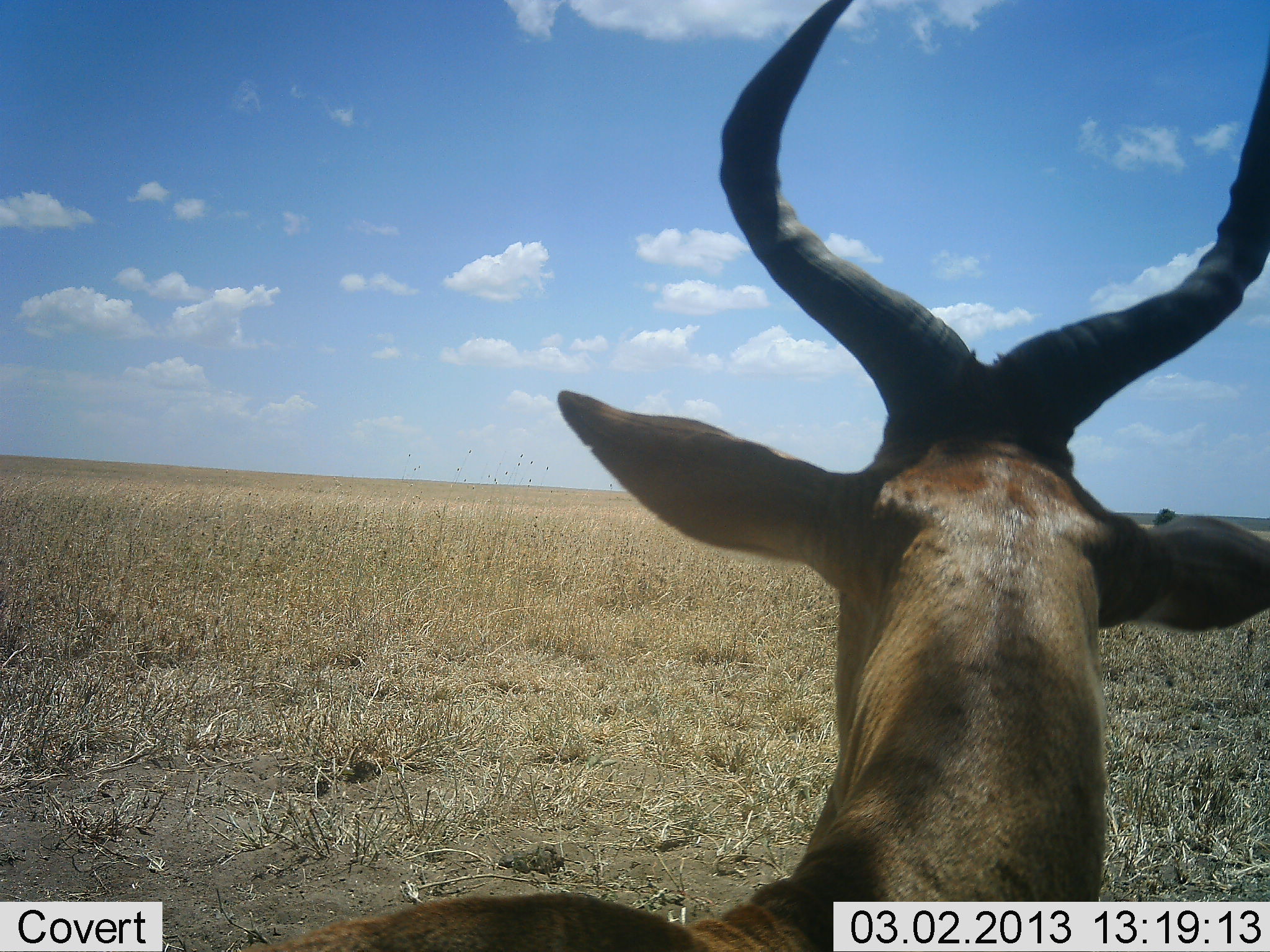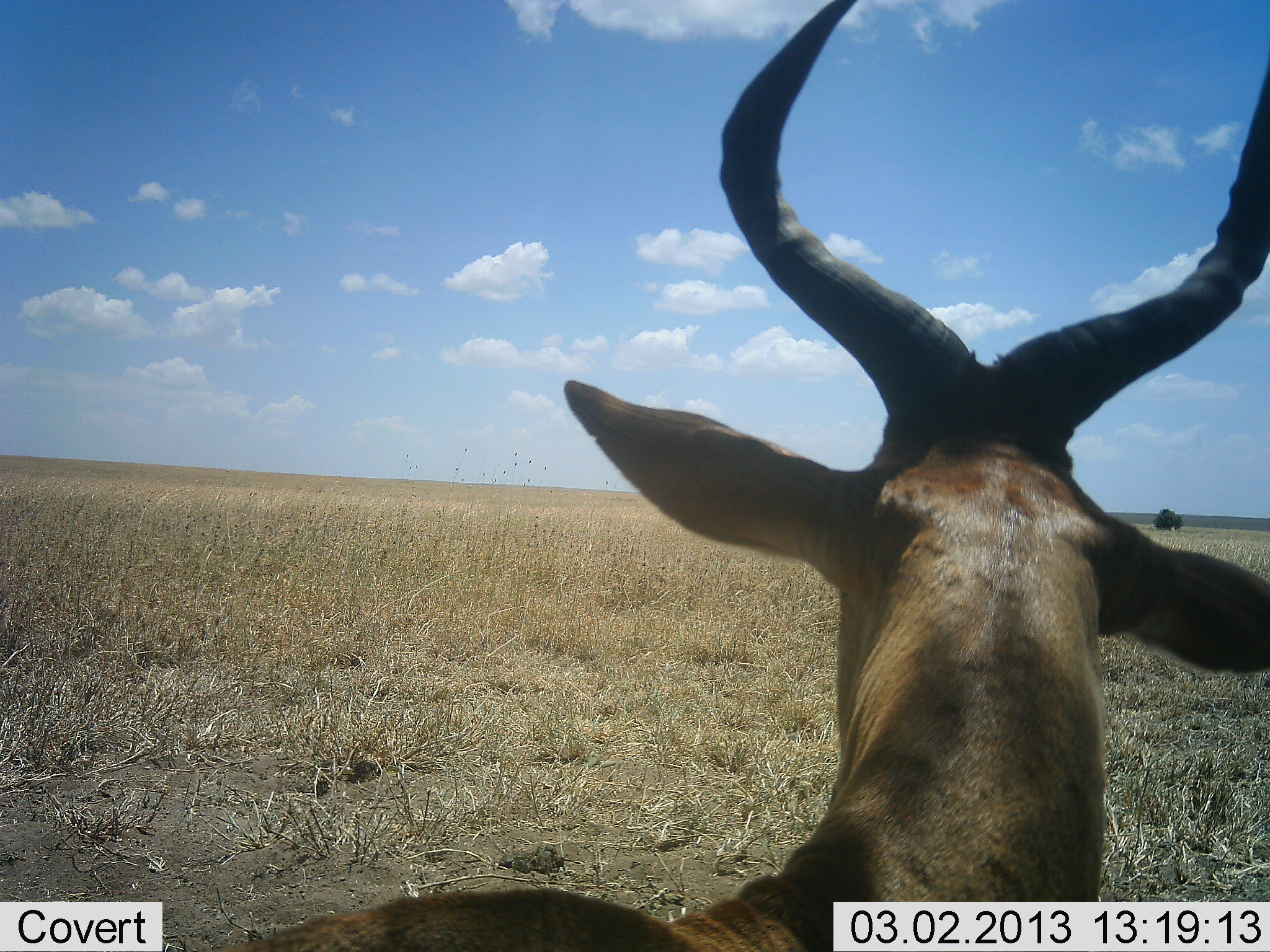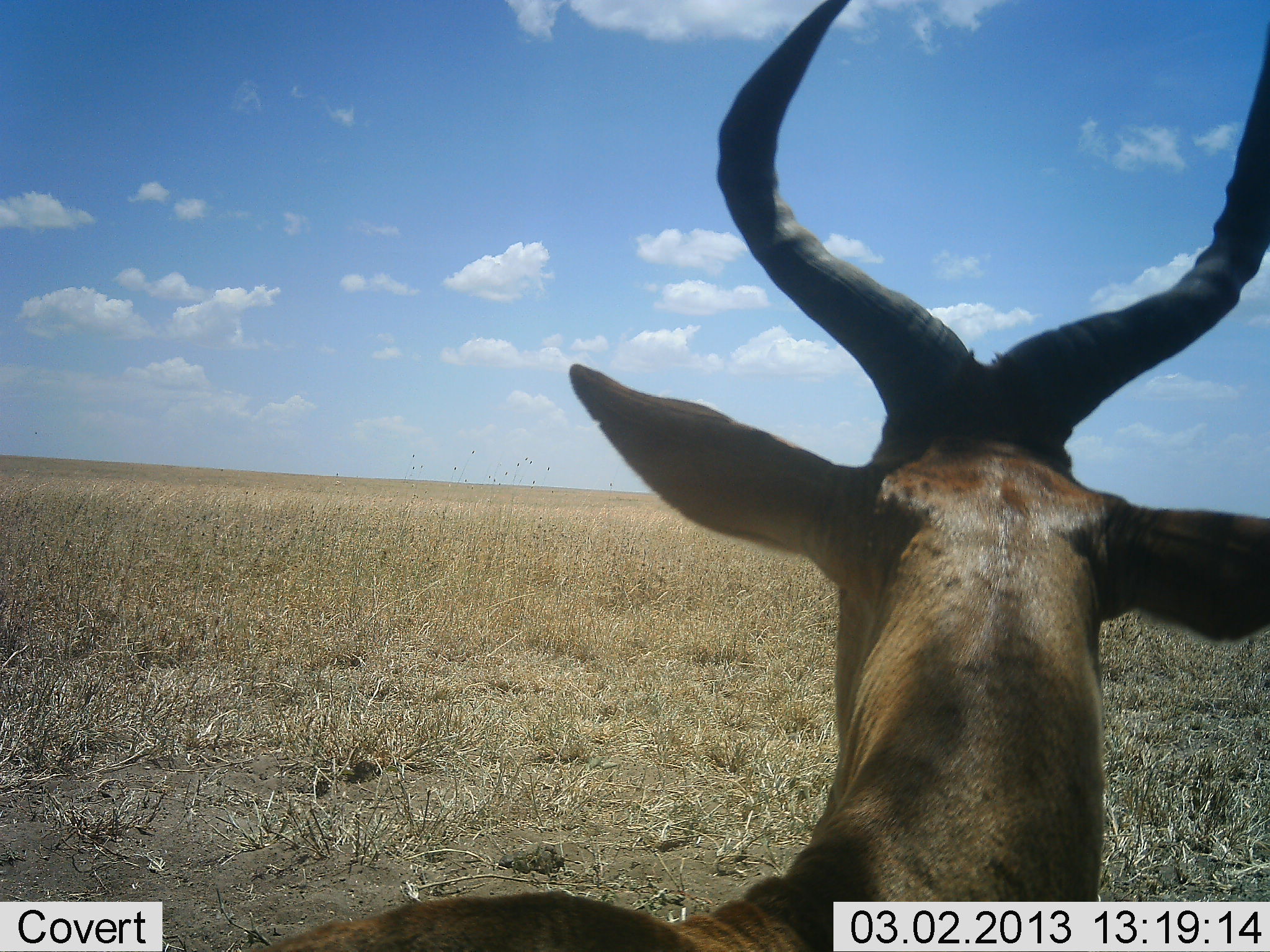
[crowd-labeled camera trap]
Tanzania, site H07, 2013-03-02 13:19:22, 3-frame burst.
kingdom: Animalia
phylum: Chordata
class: Mammalia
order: Artiodactyla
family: Bovidae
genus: Alcelaphus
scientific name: Alcelaphus buselaphus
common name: hartebeest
Hartebeest (Alcelaphus buselaphus), count 1. Behavior (volunteer vote fractions): standing 71%, resting 29%, moving 0%, interacting 0%. Young present (vote fraction): 0%. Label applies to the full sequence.